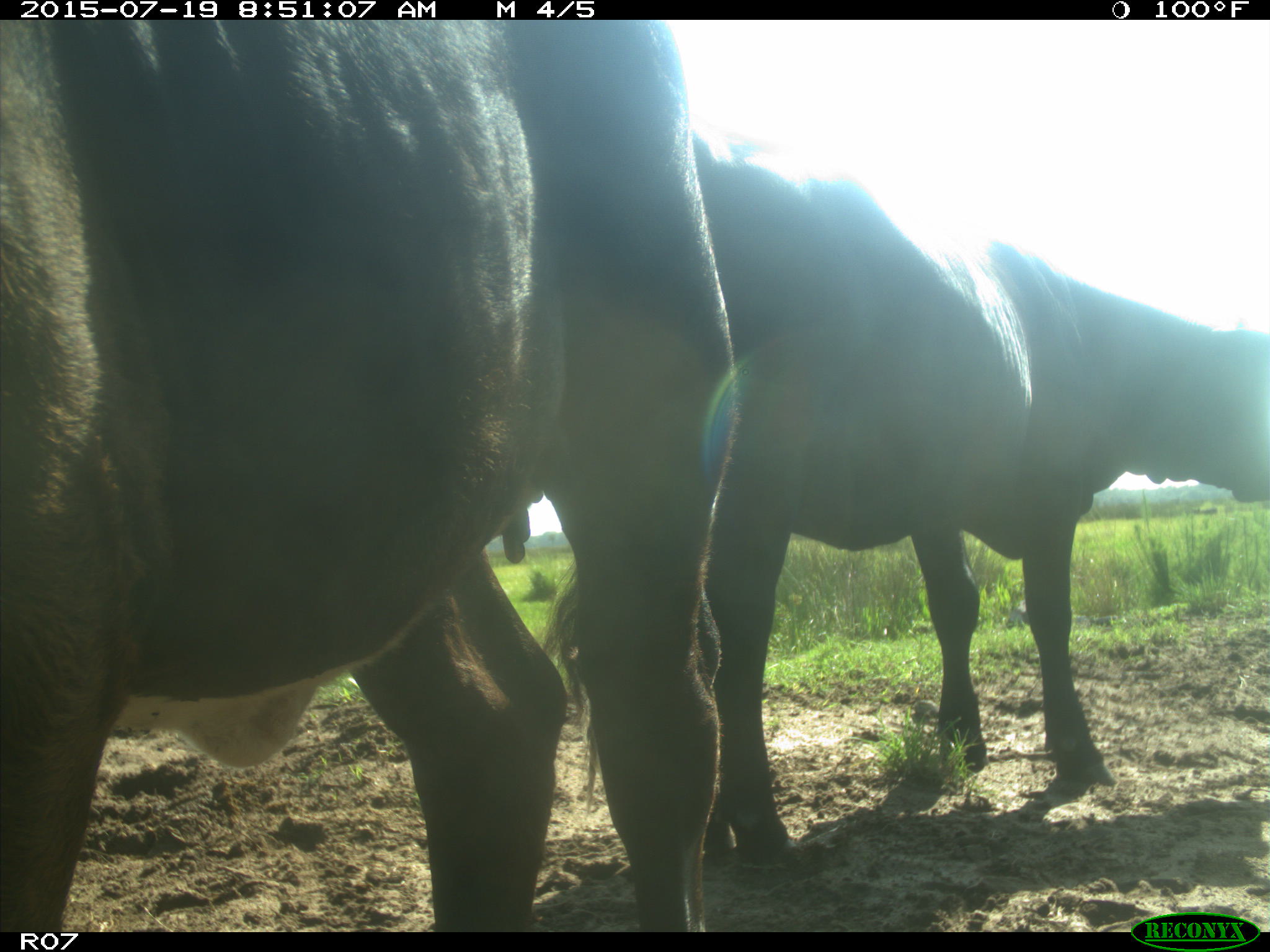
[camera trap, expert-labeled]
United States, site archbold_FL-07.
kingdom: Animalia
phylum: Chordata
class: Mammalia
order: Artiodactyla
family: Bovidae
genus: Bos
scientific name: Bos taurus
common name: domestic cow